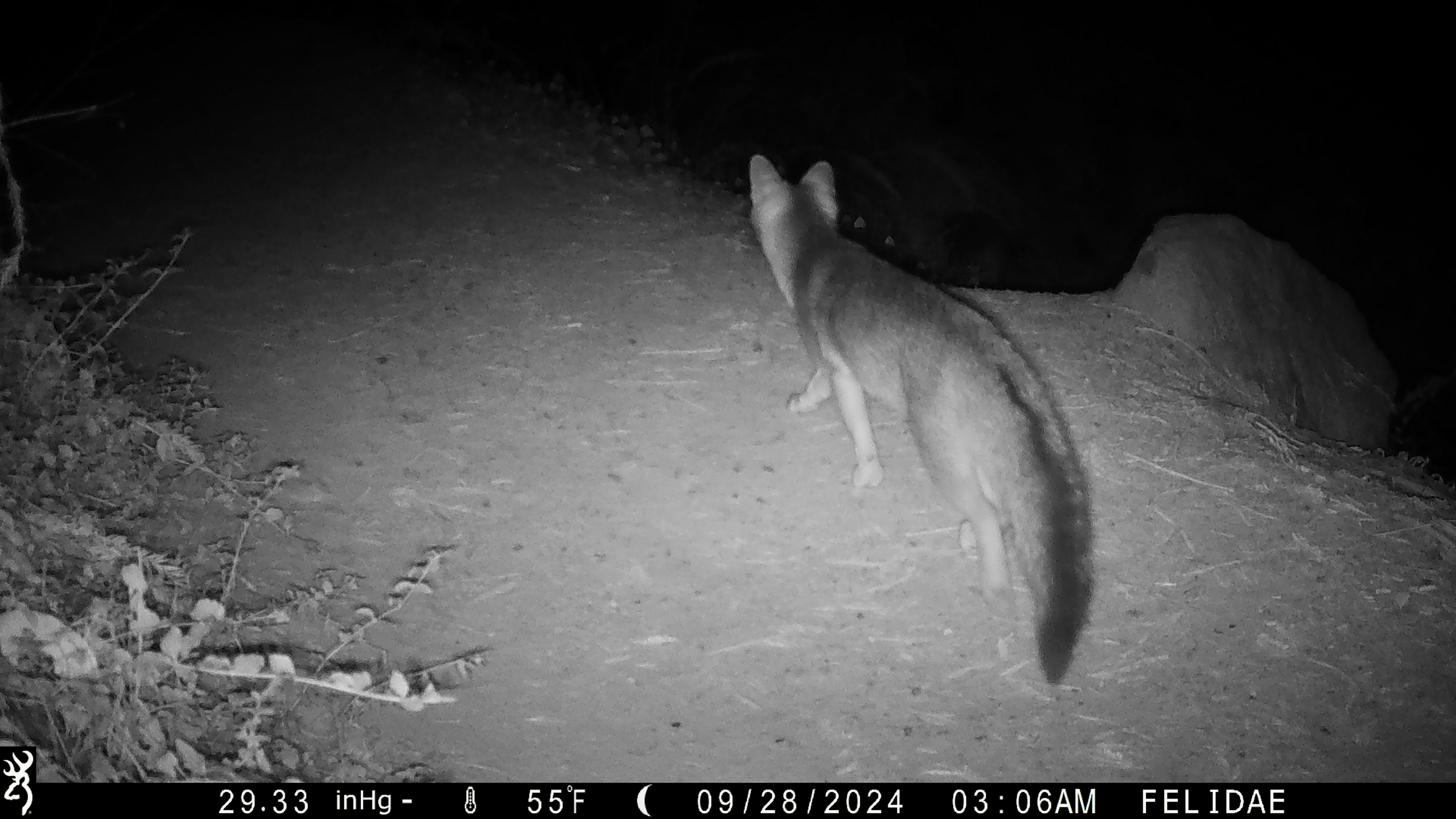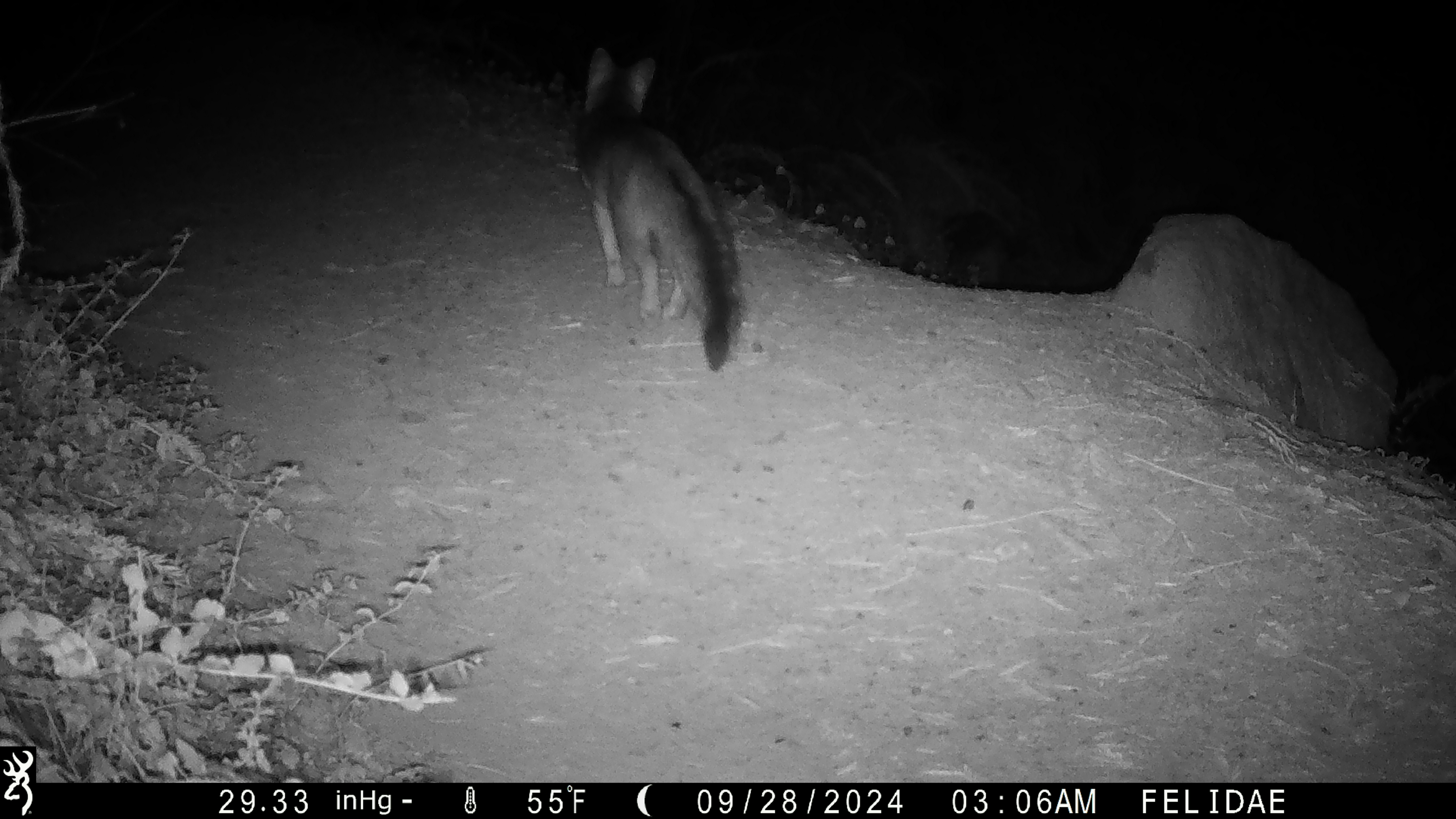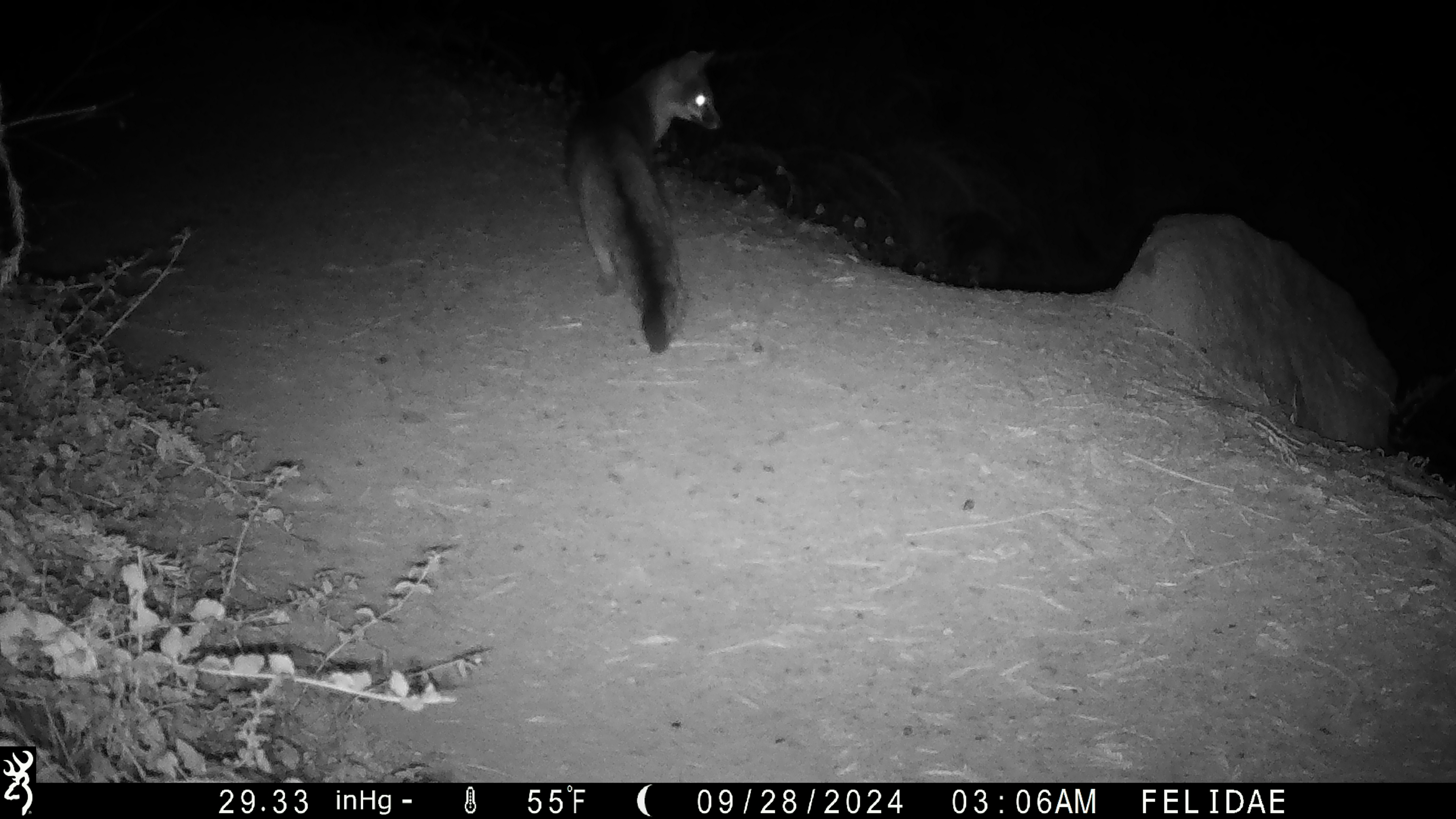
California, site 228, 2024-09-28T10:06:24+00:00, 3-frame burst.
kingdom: Animalia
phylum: Chordata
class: Mammalia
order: Carnivora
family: Canidae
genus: Urocyon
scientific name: Urocyon cinereoargenteus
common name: gray fox